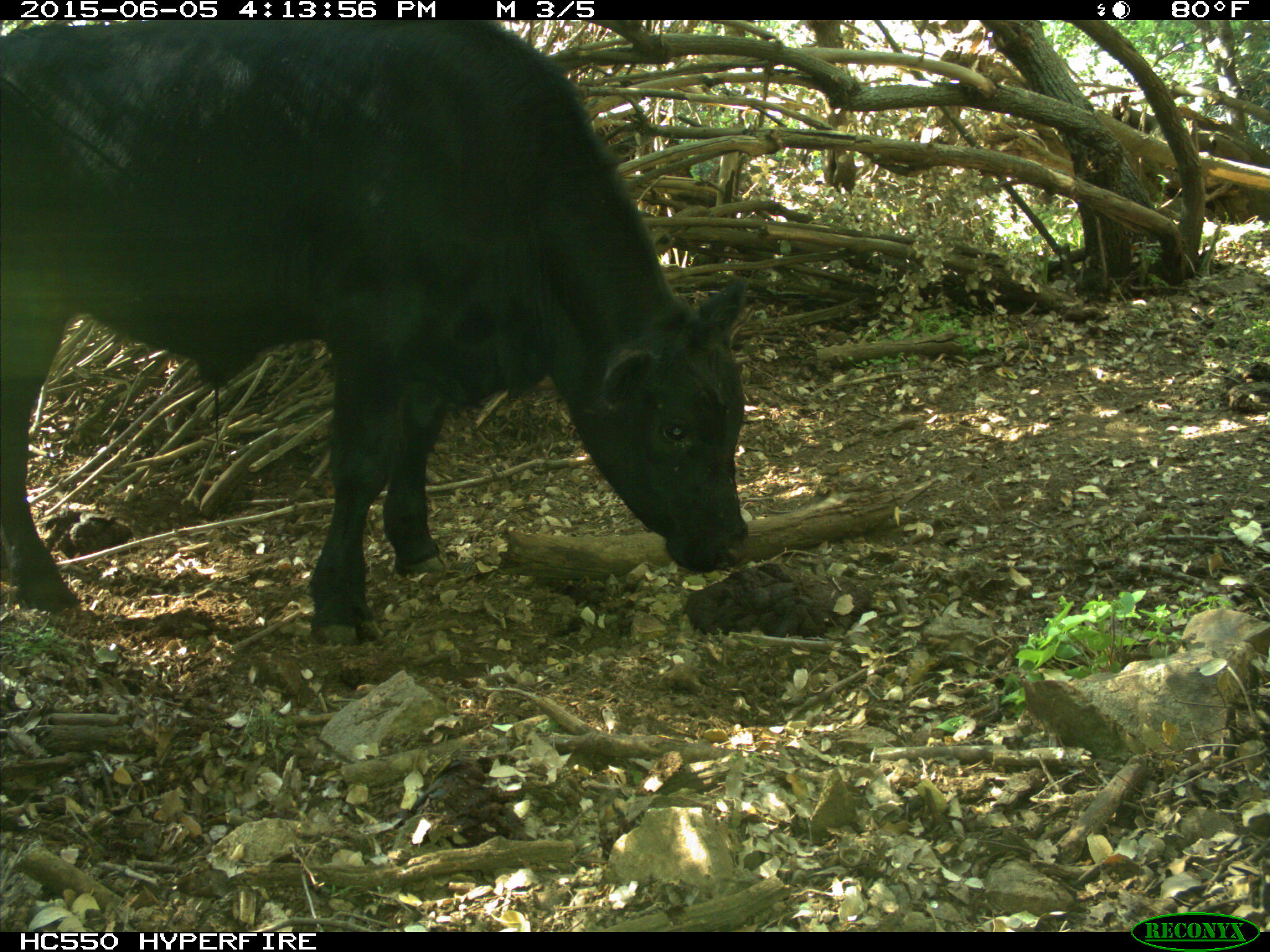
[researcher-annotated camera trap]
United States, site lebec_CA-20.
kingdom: Animalia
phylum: Chordata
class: Mammalia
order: Artiodactyla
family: Bovidae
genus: Bos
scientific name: Bos taurus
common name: domestic cow